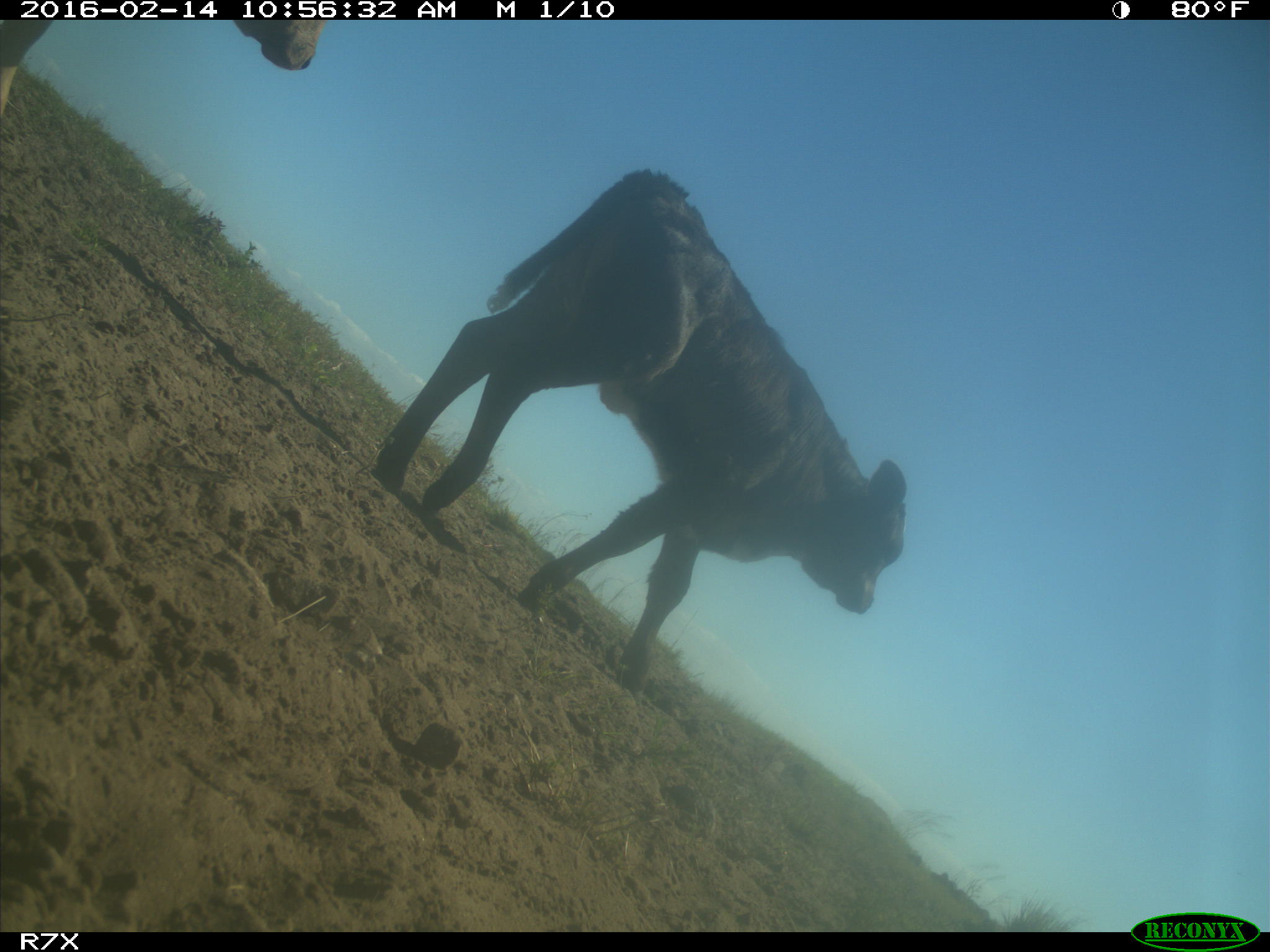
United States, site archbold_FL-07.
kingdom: Animalia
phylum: Chordata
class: Mammalia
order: Artiodactyla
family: Bovidae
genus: Bos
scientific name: Bos taurus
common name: domestic cow